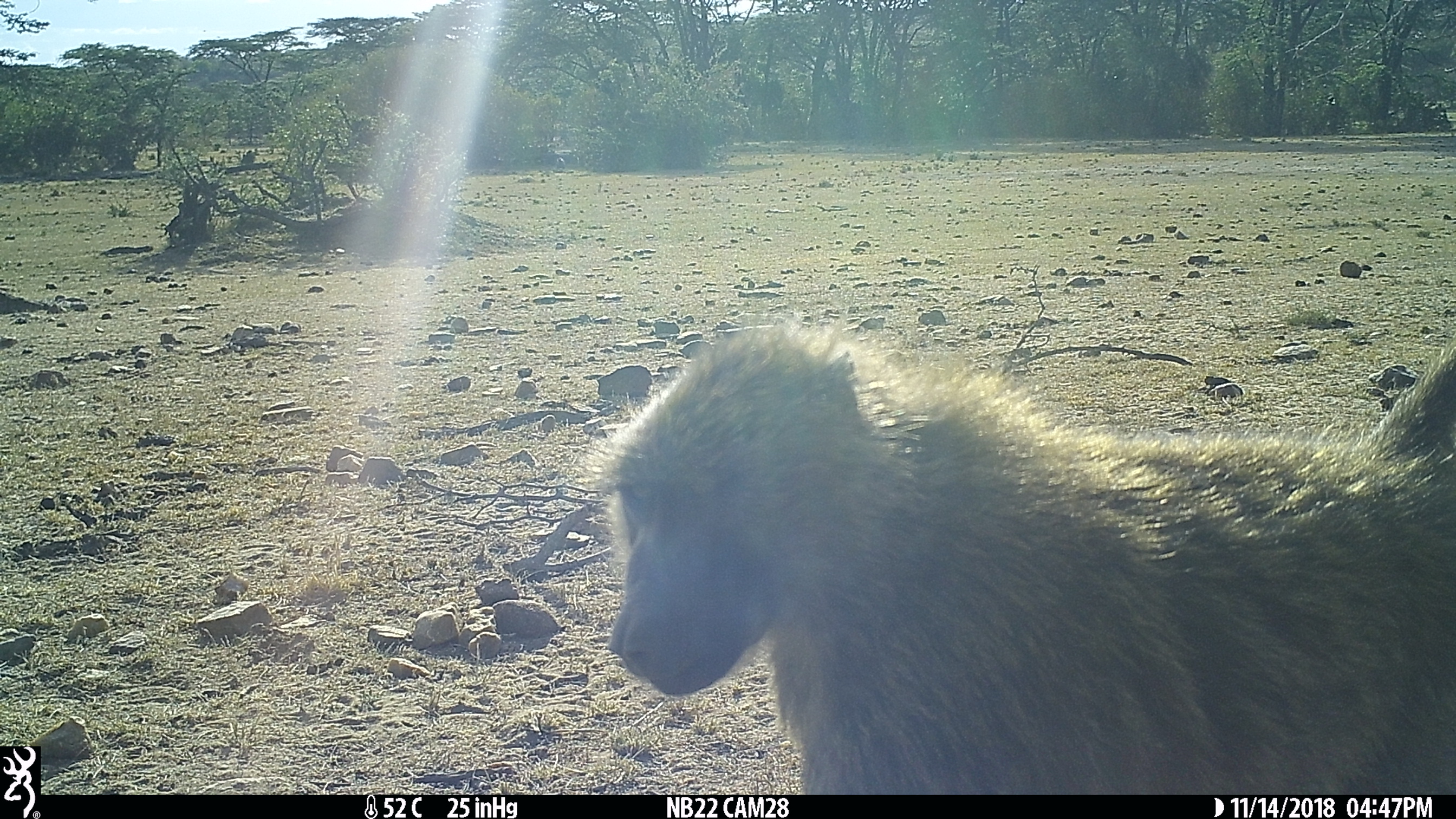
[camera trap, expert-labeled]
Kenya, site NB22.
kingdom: Animalia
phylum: Chordata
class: Mammalia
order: Primates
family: Cercopithecidae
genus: Papio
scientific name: Papio anubis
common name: olive baboon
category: baboon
Baboon (olive baboon) (Papio anubis).